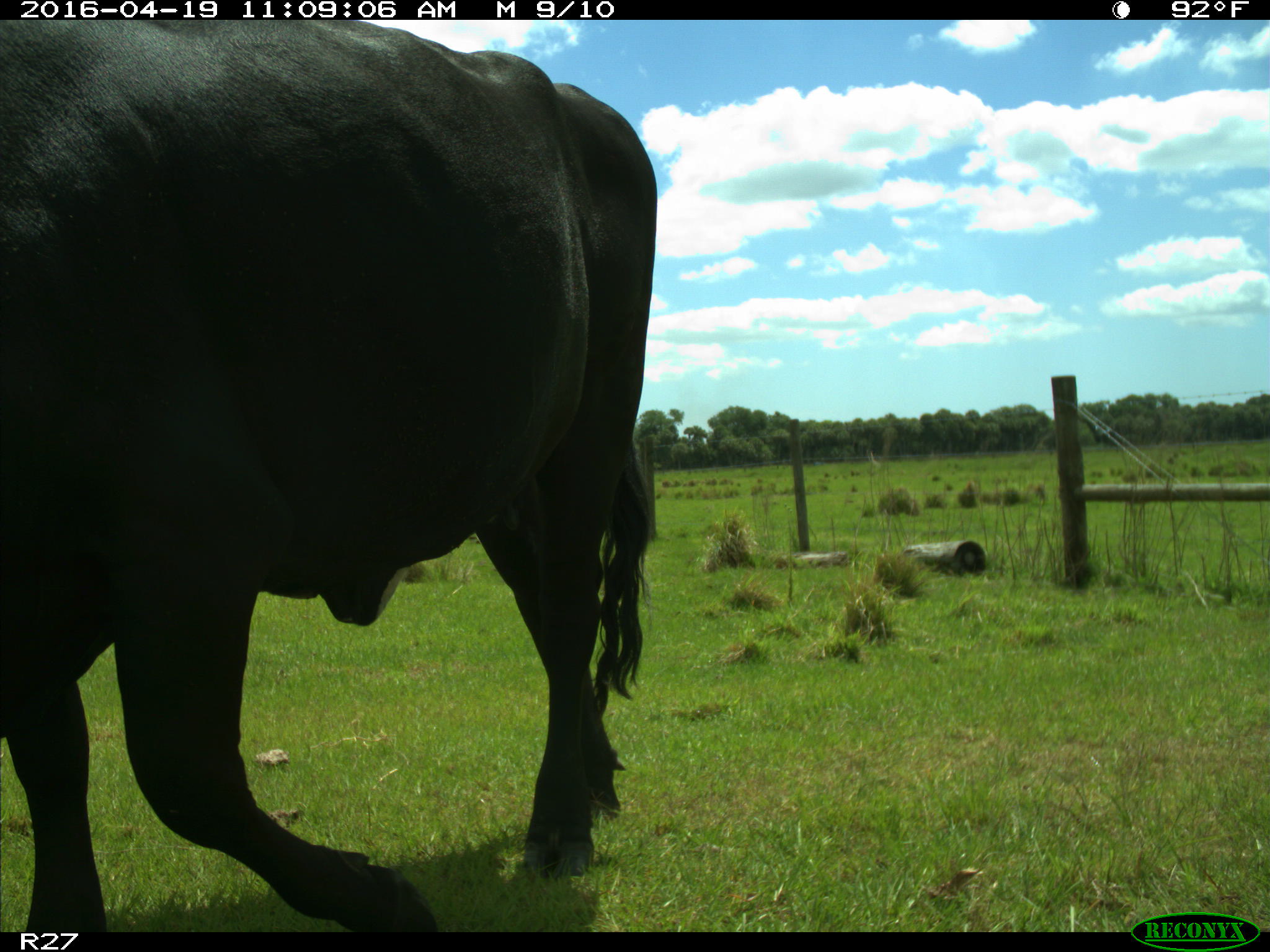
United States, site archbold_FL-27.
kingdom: Animalia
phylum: Chordata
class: Mammalia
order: Artiodactyla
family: Bovidae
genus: Bos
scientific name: Bos taurus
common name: domestic cow